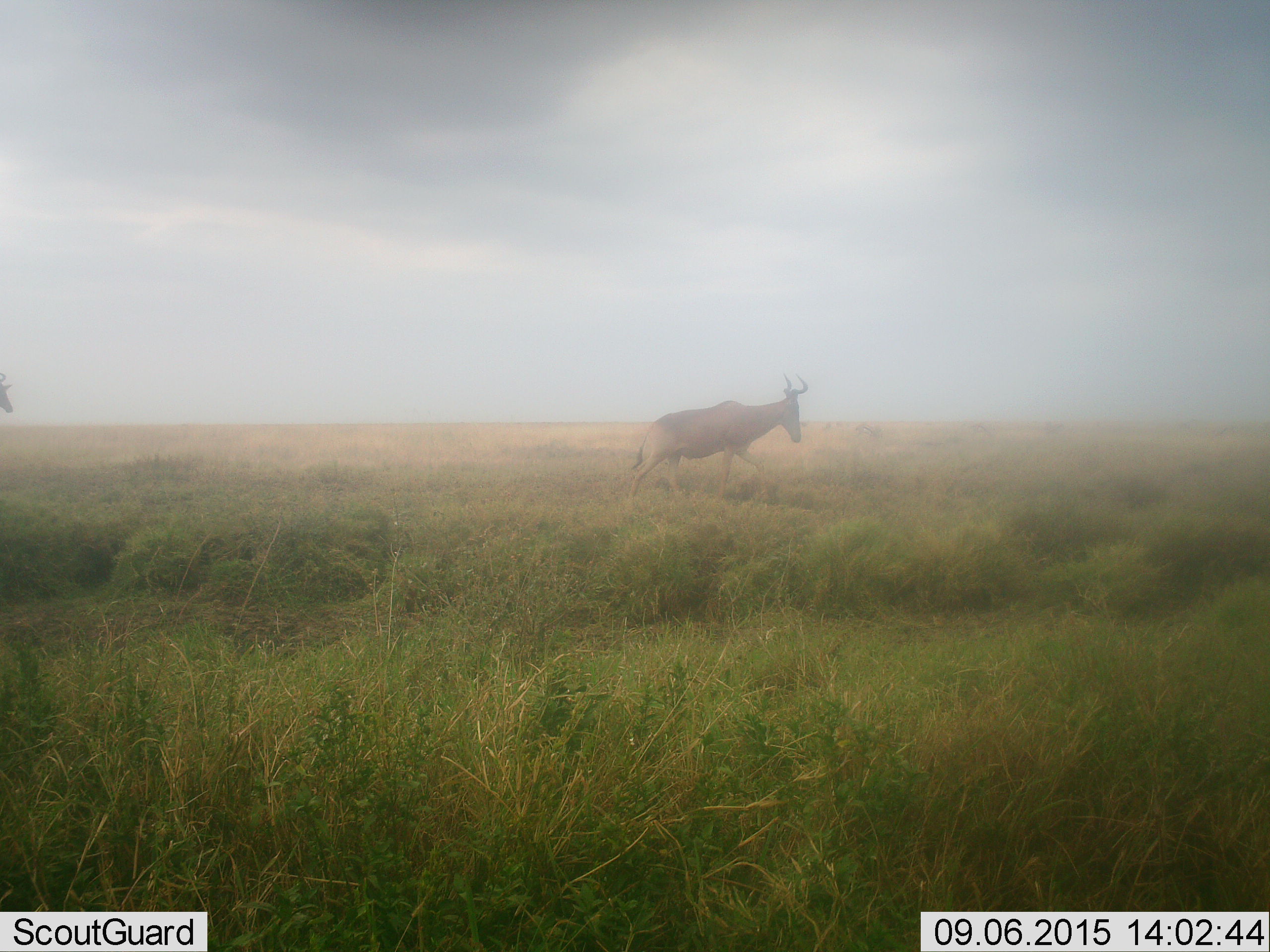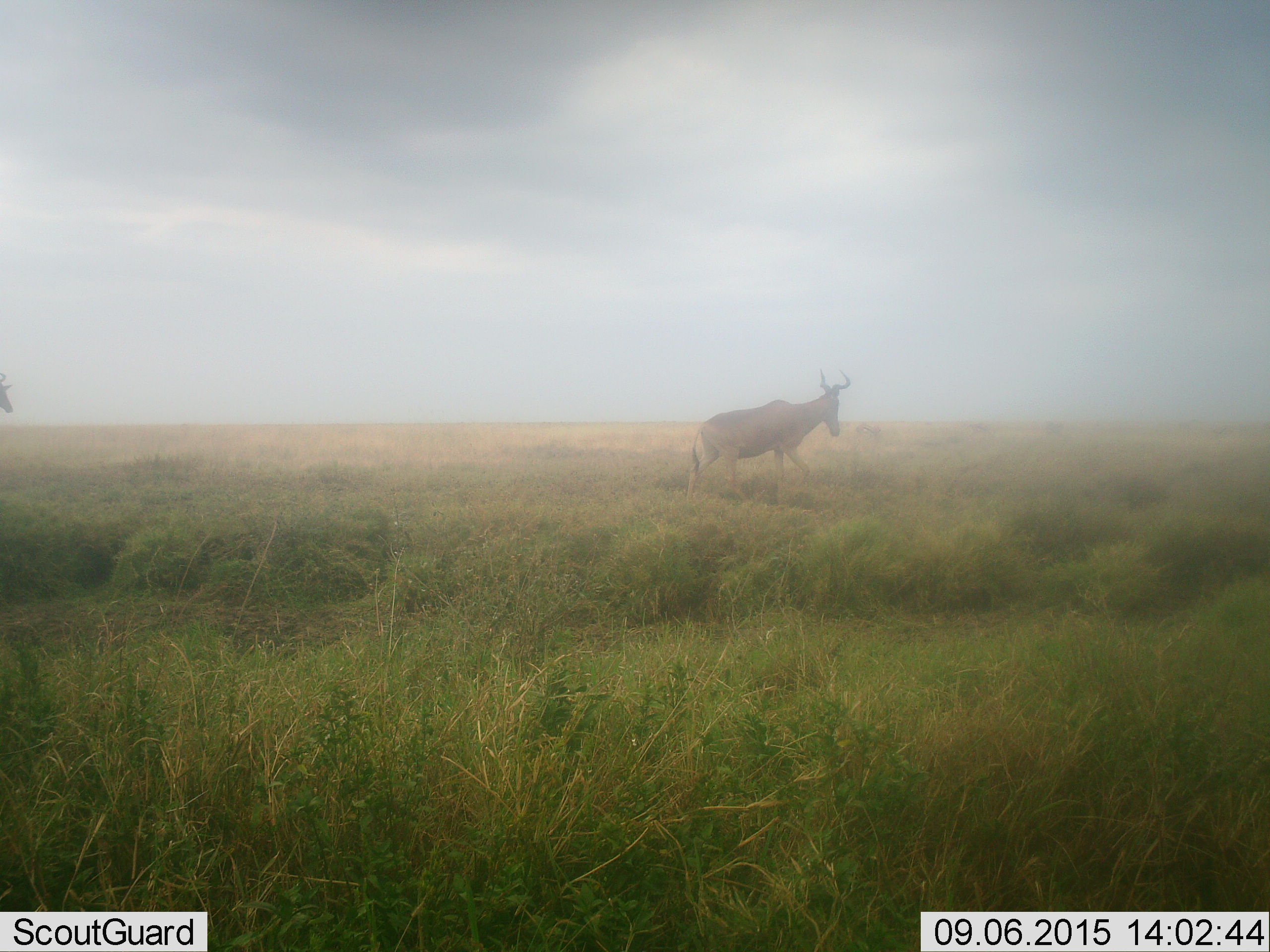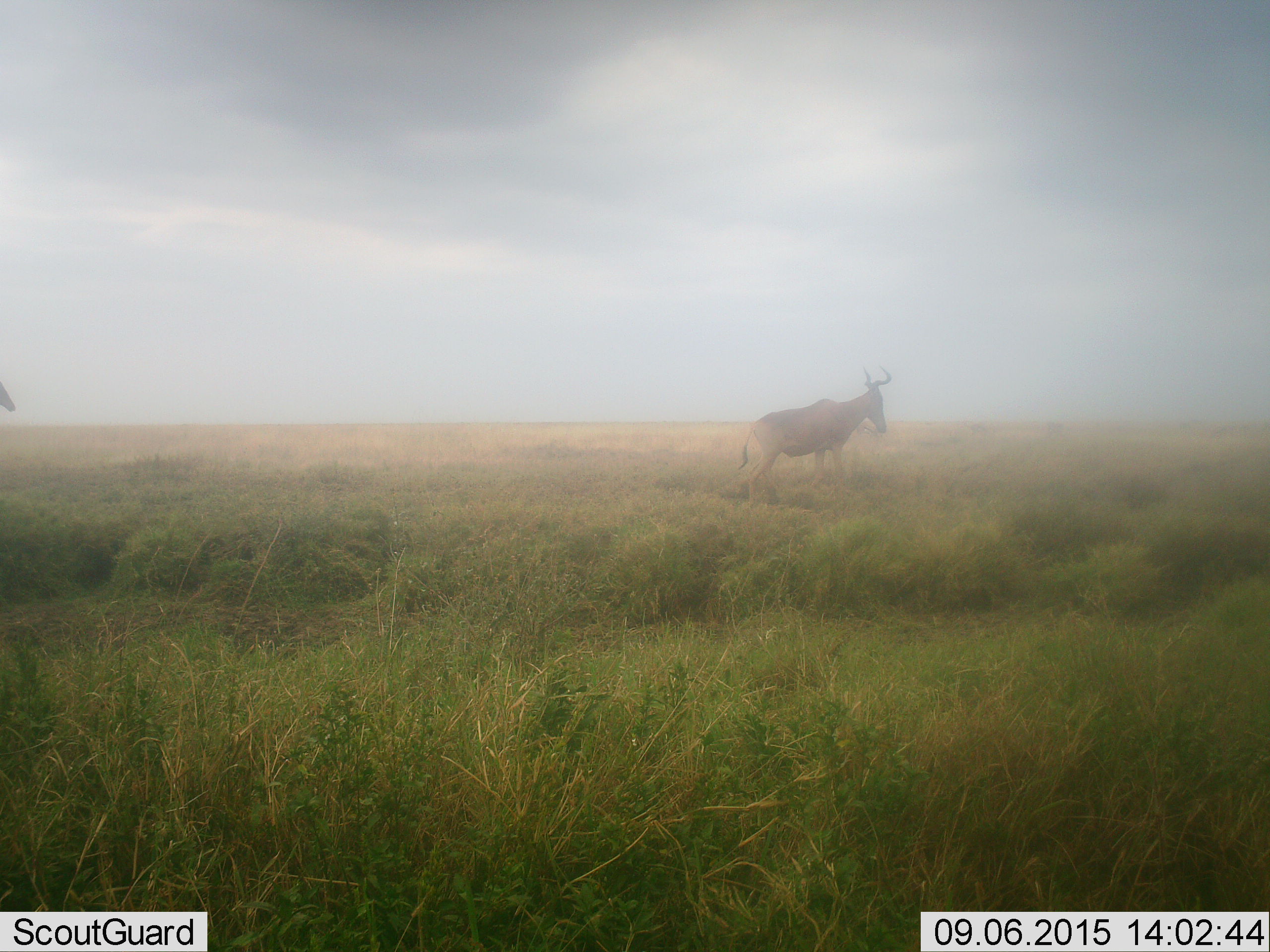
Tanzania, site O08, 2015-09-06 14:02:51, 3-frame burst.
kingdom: Animalia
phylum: Chordata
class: Mammalia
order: Artiodactyla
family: Bovidae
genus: Alcelaphus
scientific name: Alcelaphus buselaphus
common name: hartebeest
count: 2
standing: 17%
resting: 0%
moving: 100%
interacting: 0%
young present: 0%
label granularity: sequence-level